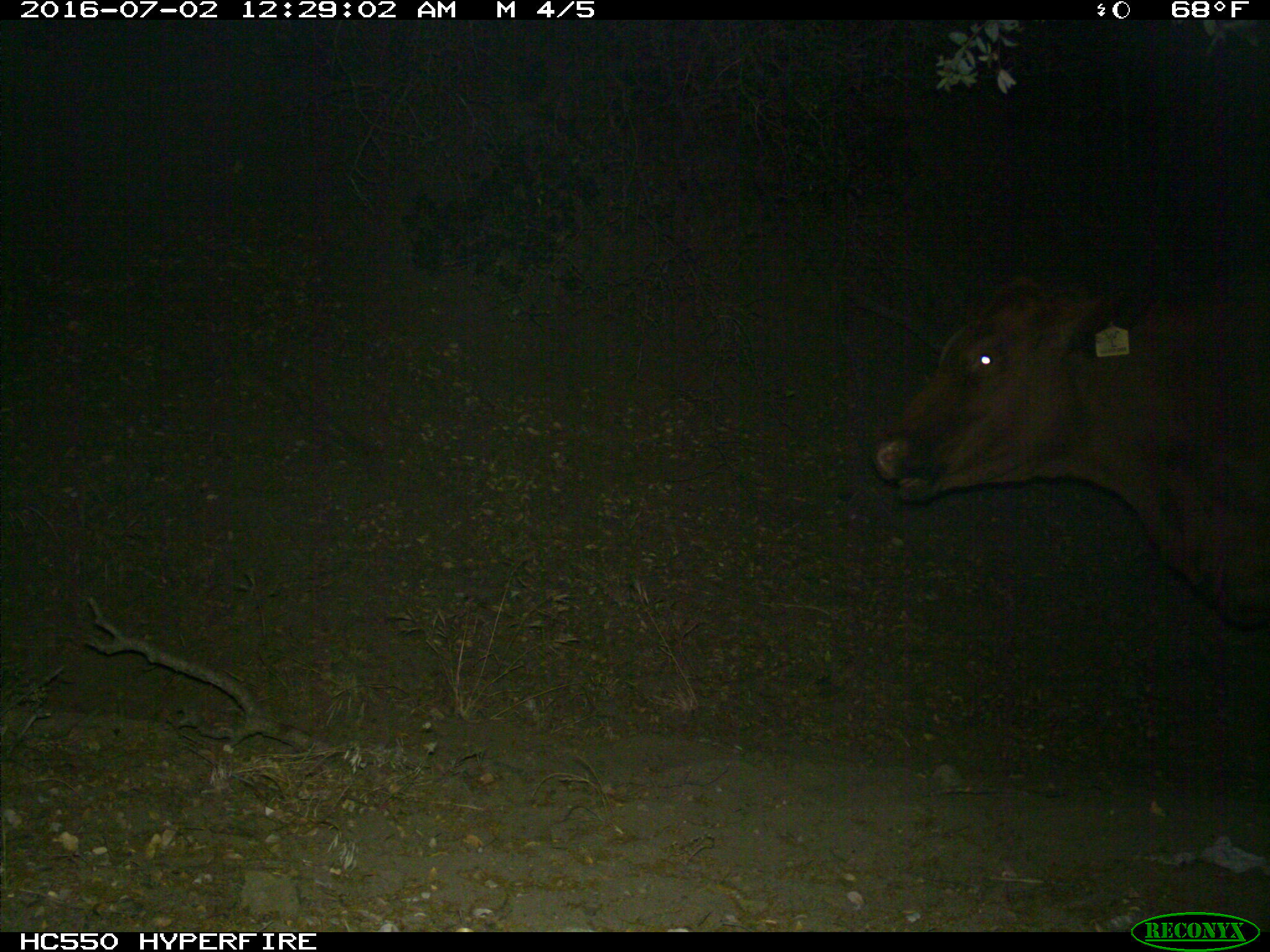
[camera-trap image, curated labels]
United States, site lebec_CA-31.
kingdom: Animalia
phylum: Chordata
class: Mammalia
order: Artiodactyla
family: Bovidae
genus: Bos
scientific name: Bos taurus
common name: domestic cow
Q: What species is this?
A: Bos taurus (domestic cow).